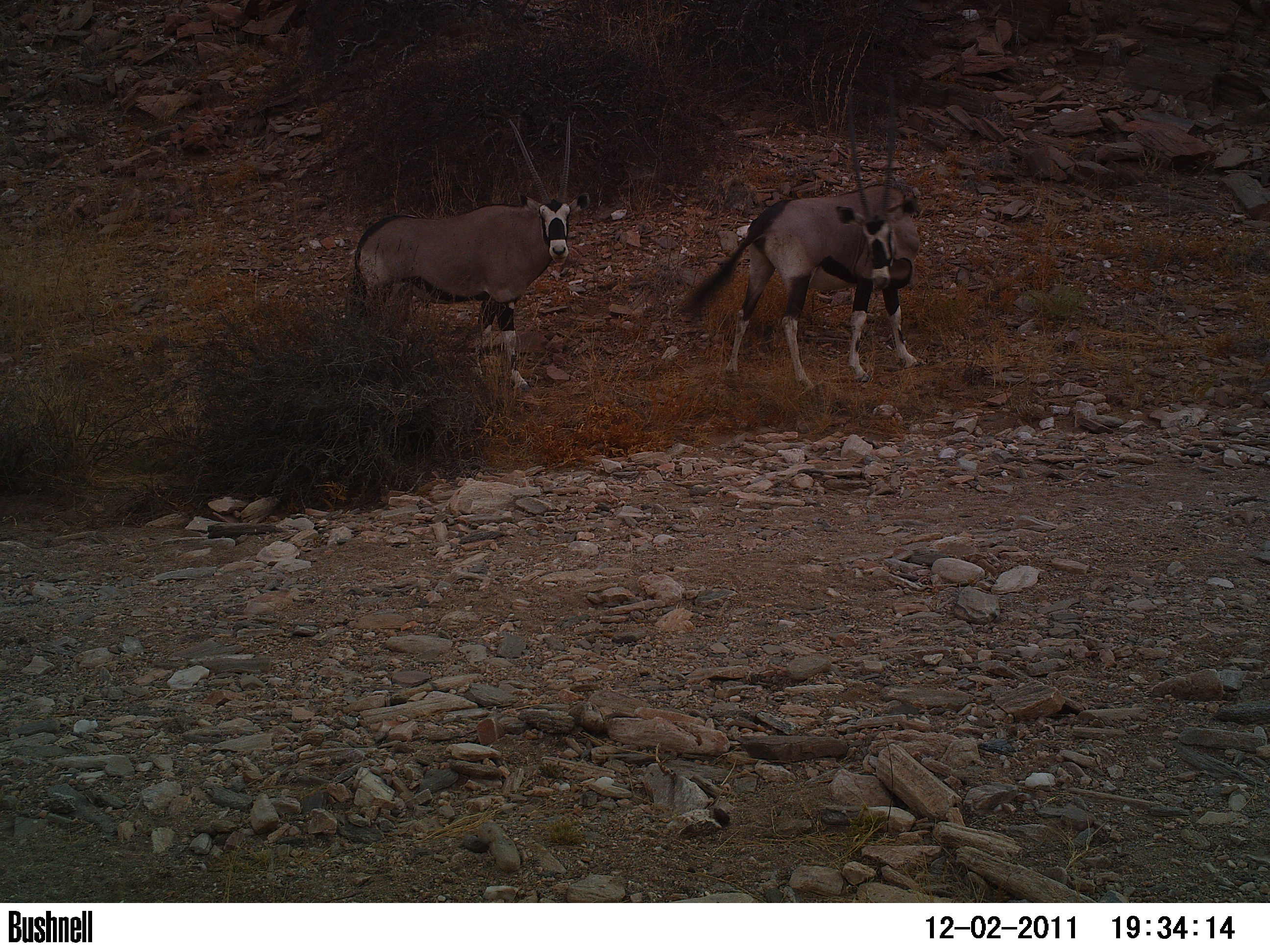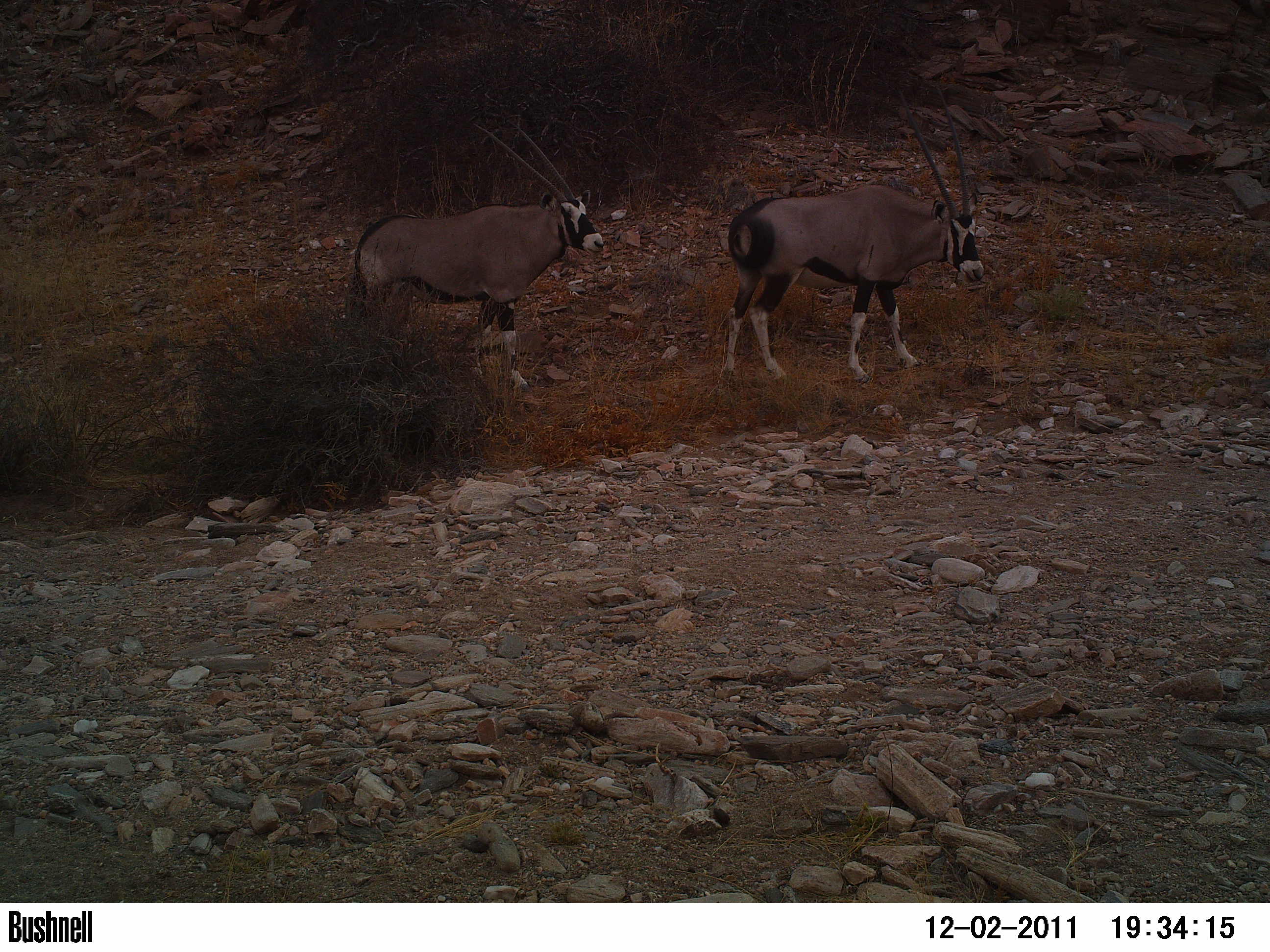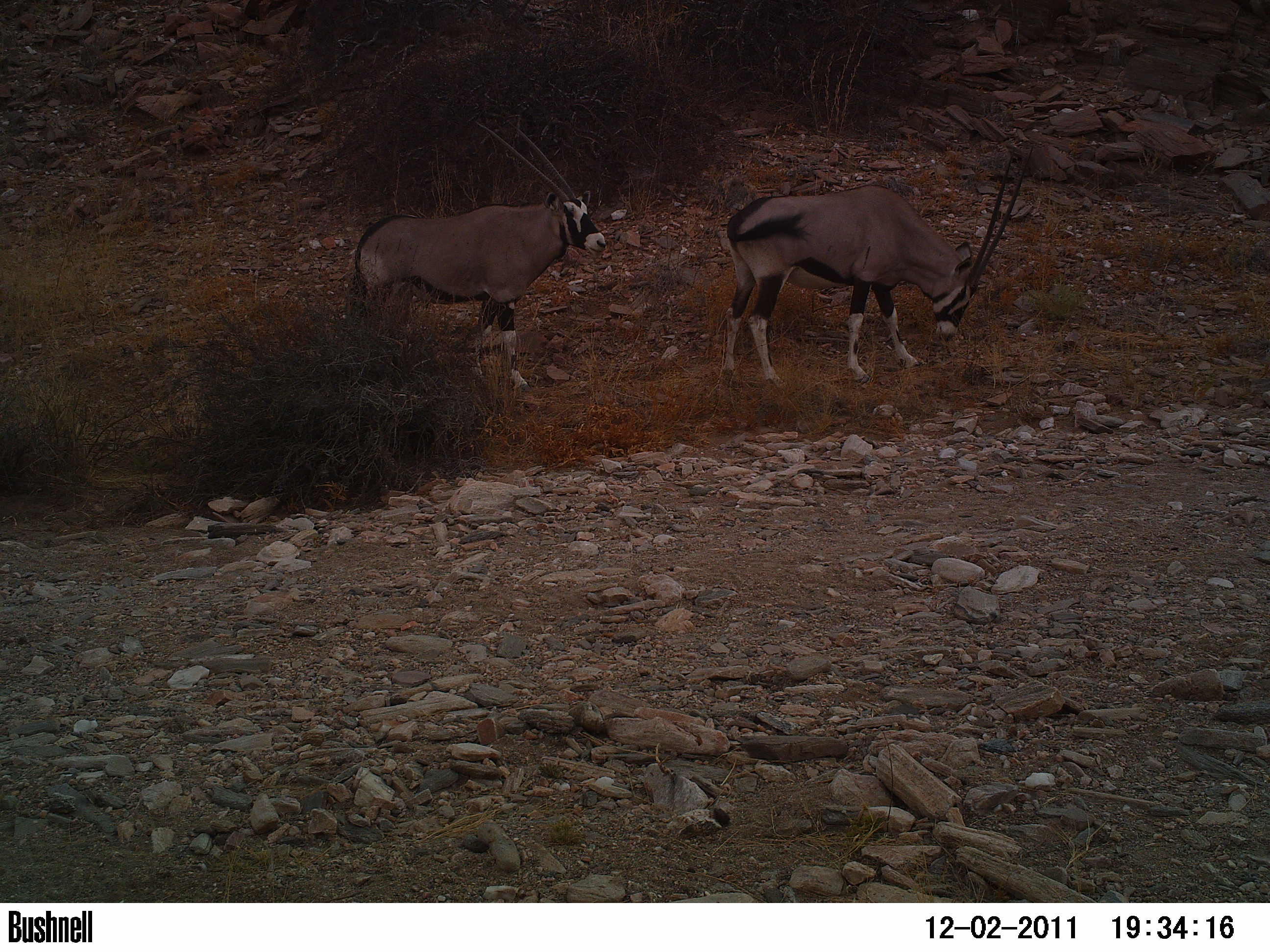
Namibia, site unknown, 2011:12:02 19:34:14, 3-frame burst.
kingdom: Animalia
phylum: Chordata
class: Mammalia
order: Artiodactyla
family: Bovidae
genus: Oryx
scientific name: Oryx gazella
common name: gemsbok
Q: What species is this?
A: Oryx gazella (gemsbok).